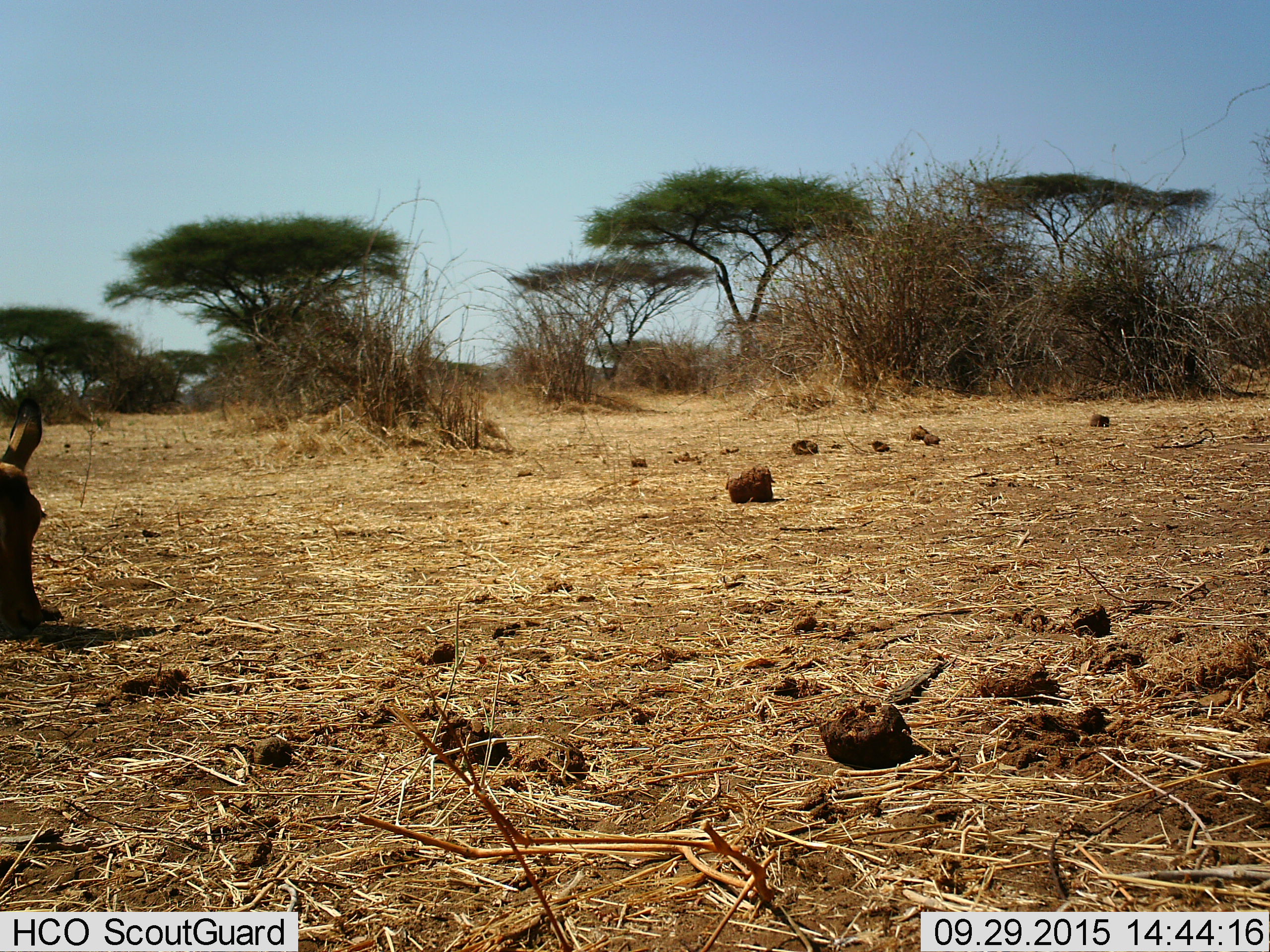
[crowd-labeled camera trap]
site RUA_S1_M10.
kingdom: Animalia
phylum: Chordata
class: Mammalia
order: Artiodactyla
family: Bovidae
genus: Aepyceros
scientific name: Aepyceros melampus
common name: impala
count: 1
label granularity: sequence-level